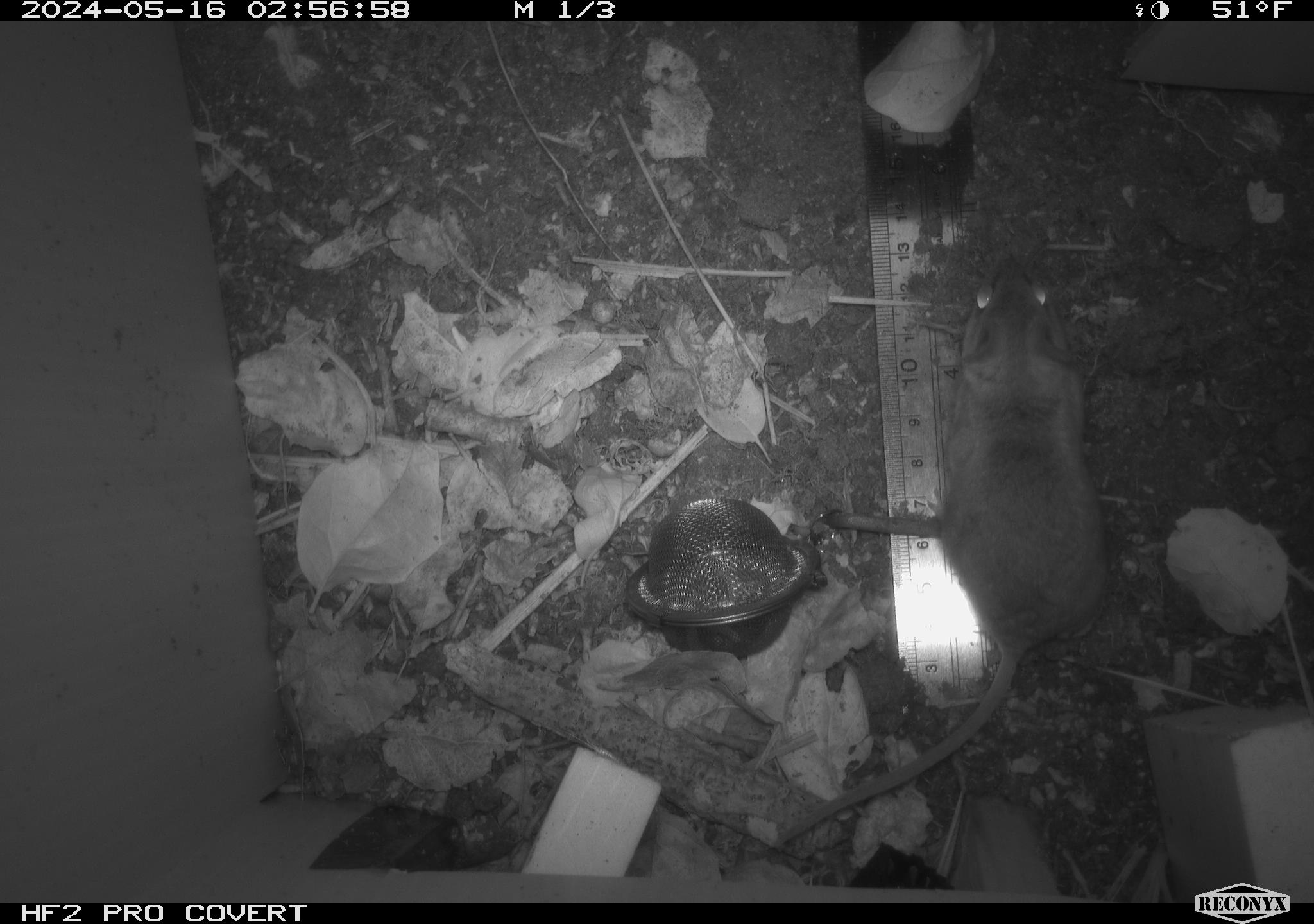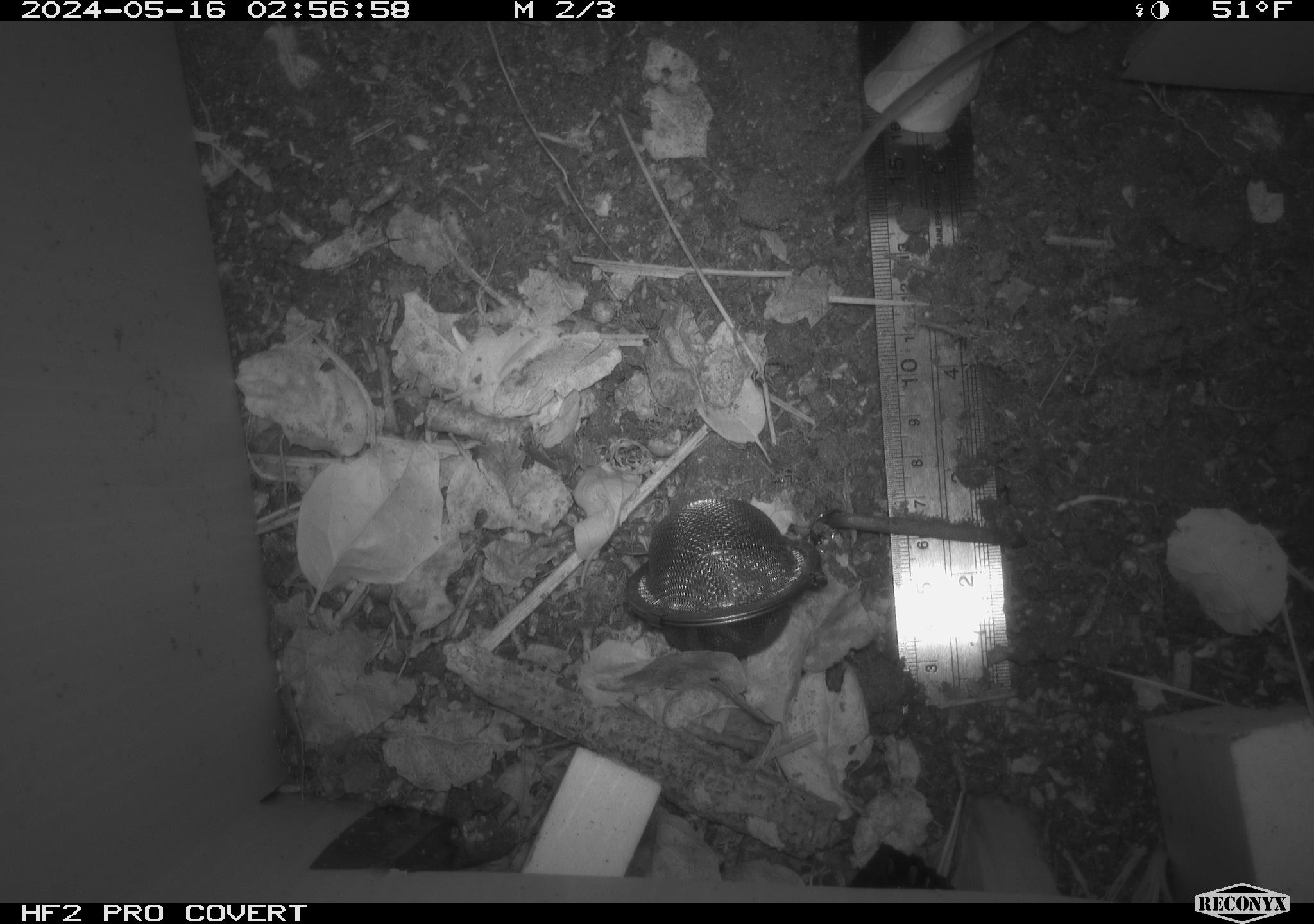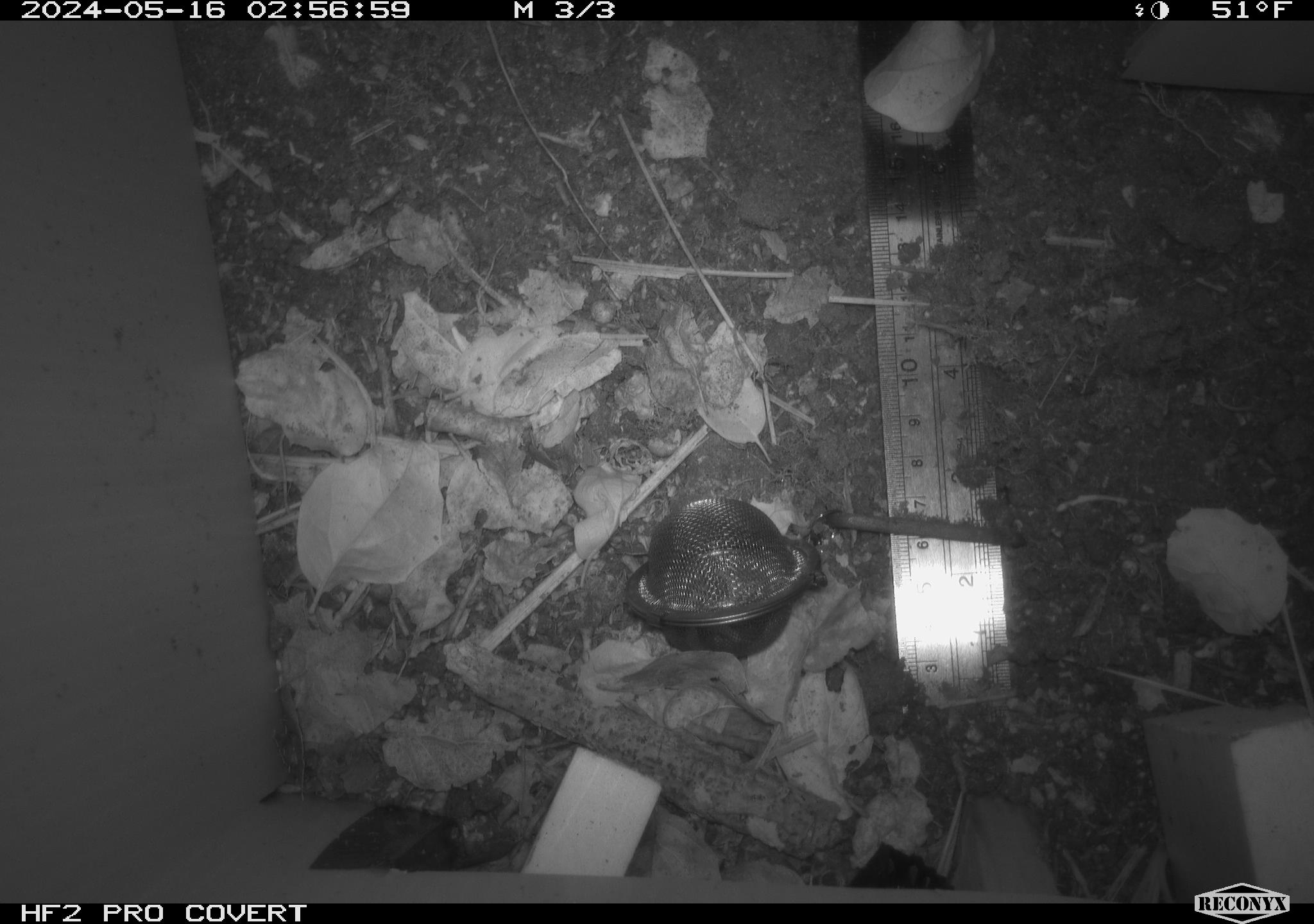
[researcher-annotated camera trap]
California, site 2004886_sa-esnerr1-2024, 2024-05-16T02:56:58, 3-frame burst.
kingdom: Animalia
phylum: Chordata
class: Mammalia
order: Rodentia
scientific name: Rodentia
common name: rodent